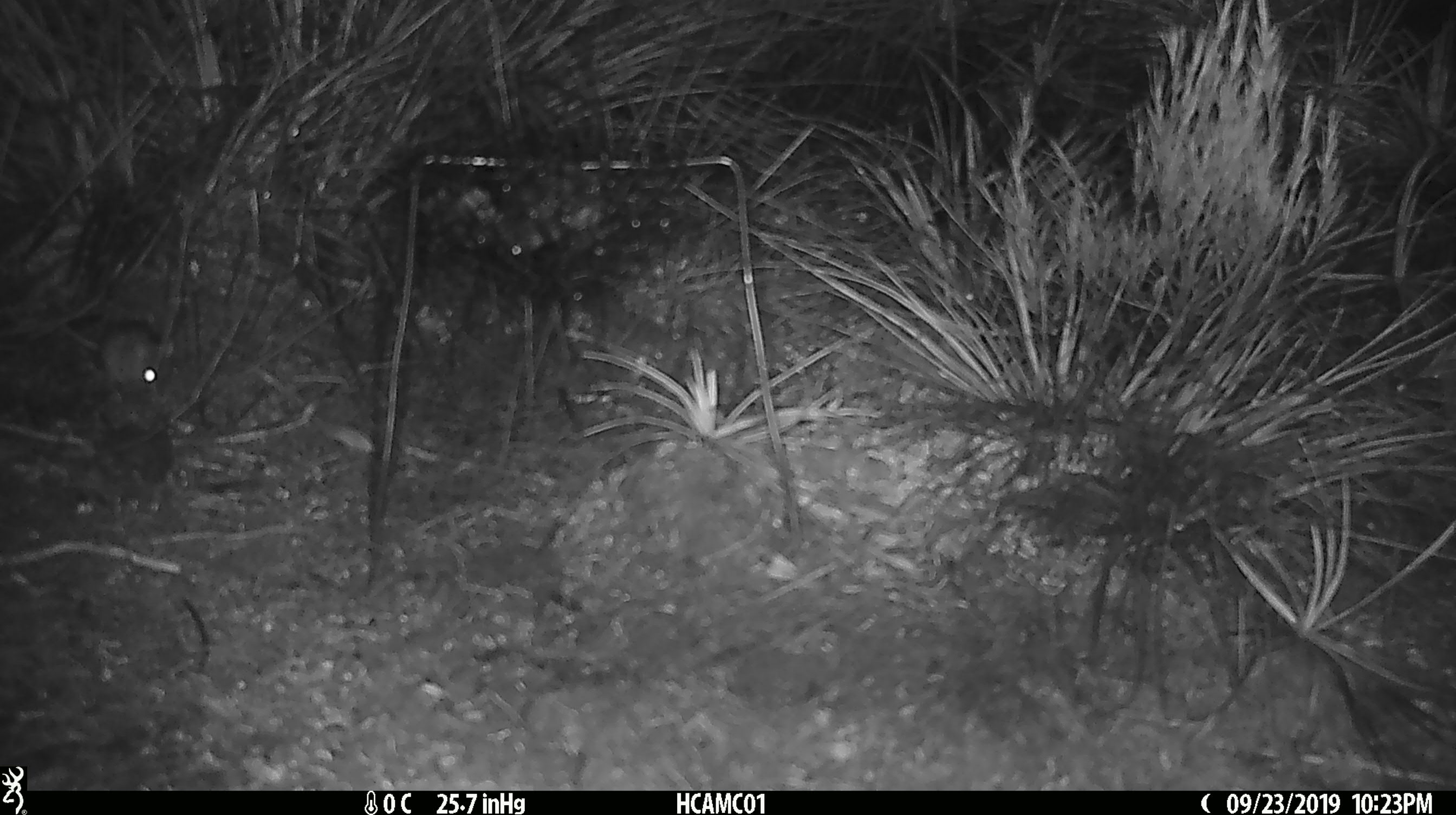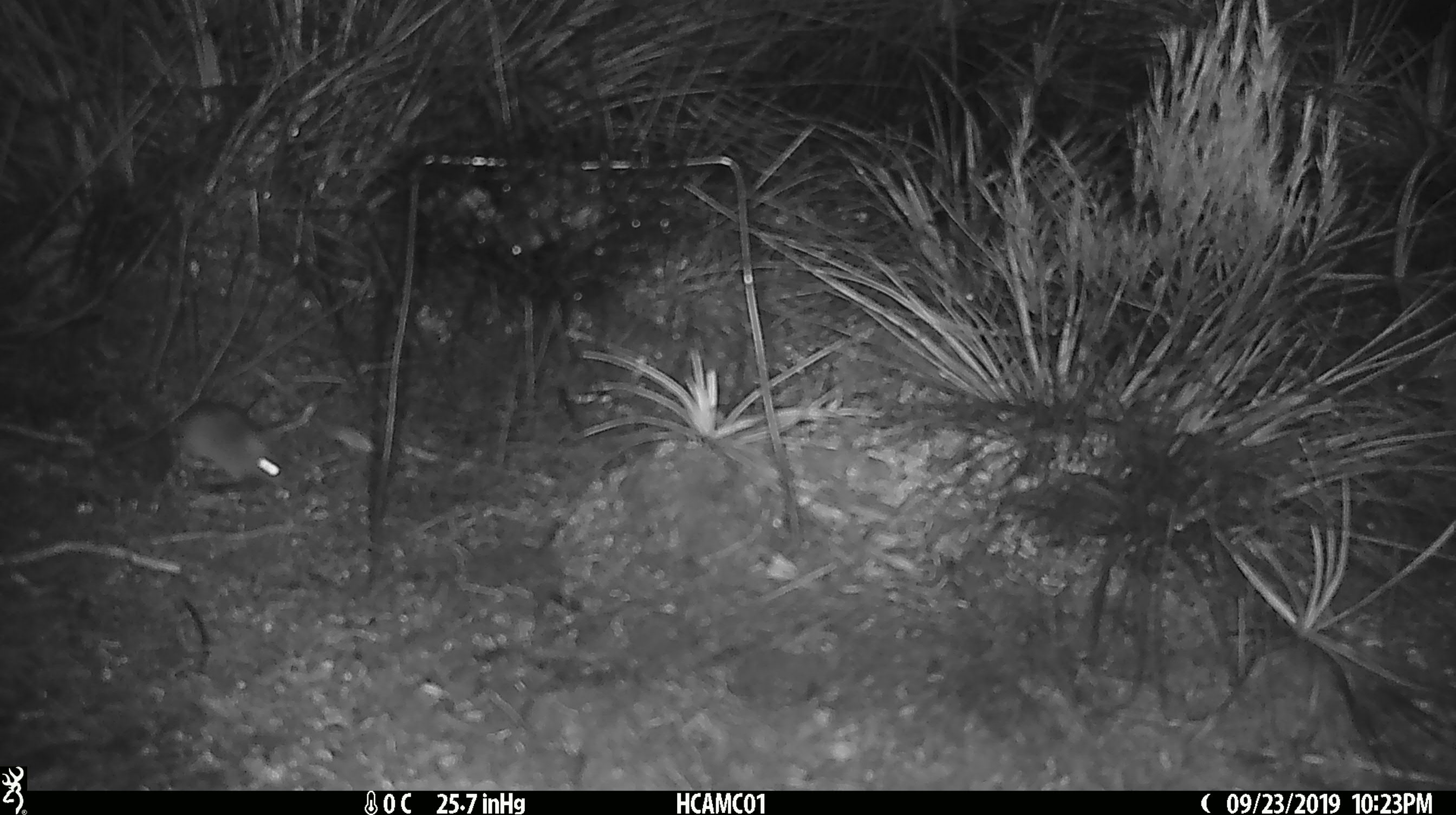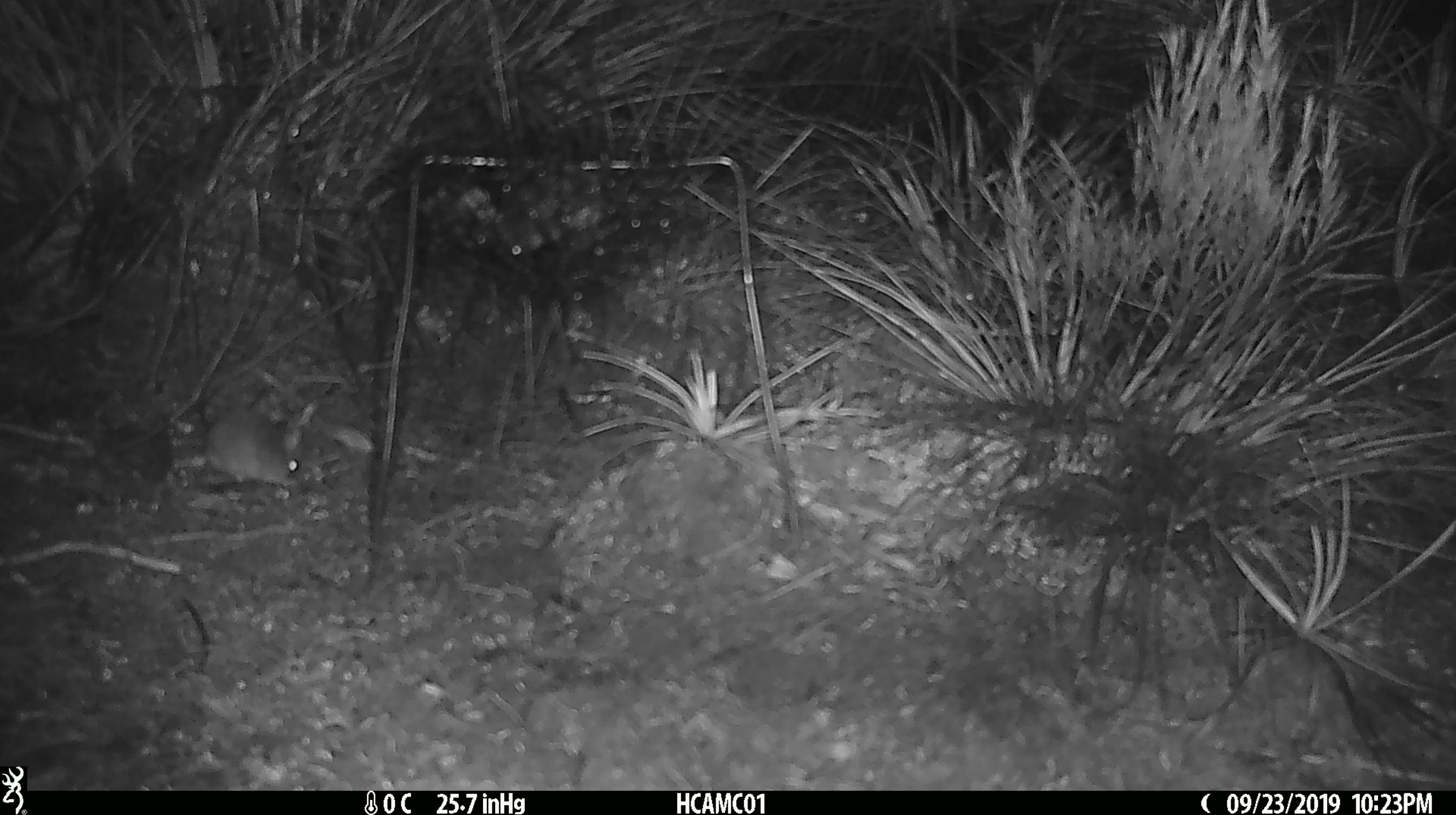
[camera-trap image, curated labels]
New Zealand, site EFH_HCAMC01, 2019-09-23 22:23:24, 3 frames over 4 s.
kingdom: Animalia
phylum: Chordata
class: Mammalia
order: Rodentia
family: Muridae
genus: Mus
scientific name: Mus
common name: mouse